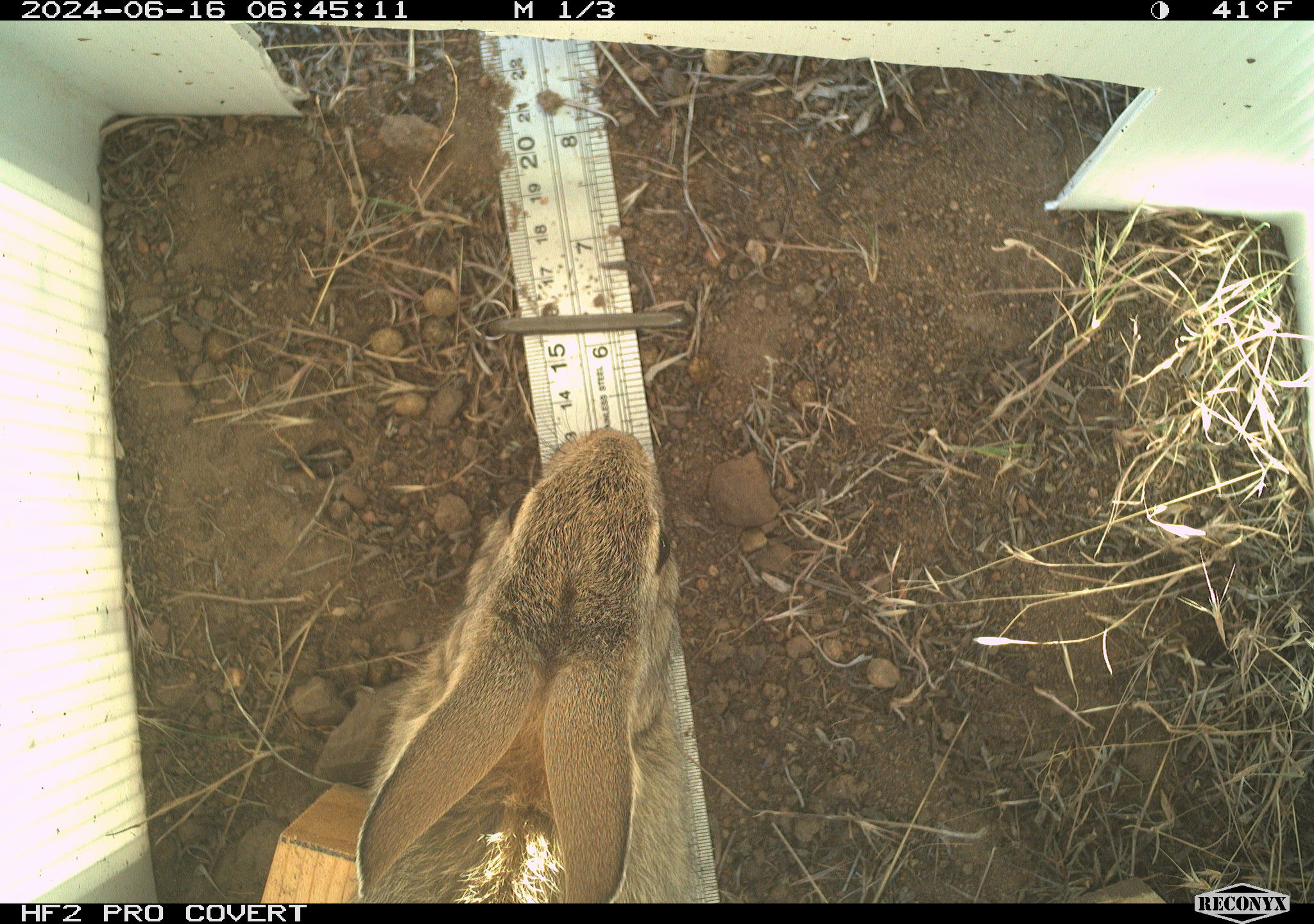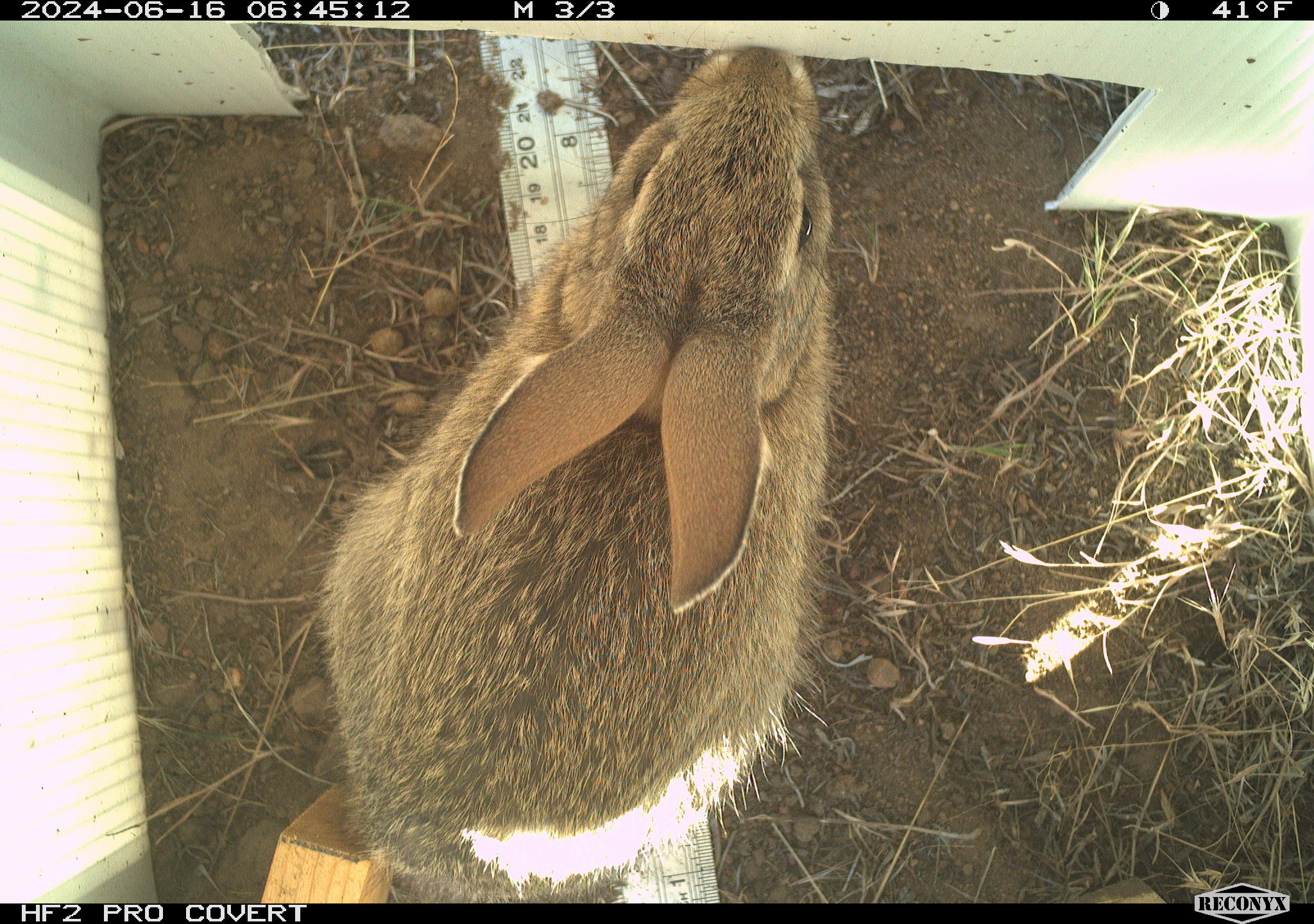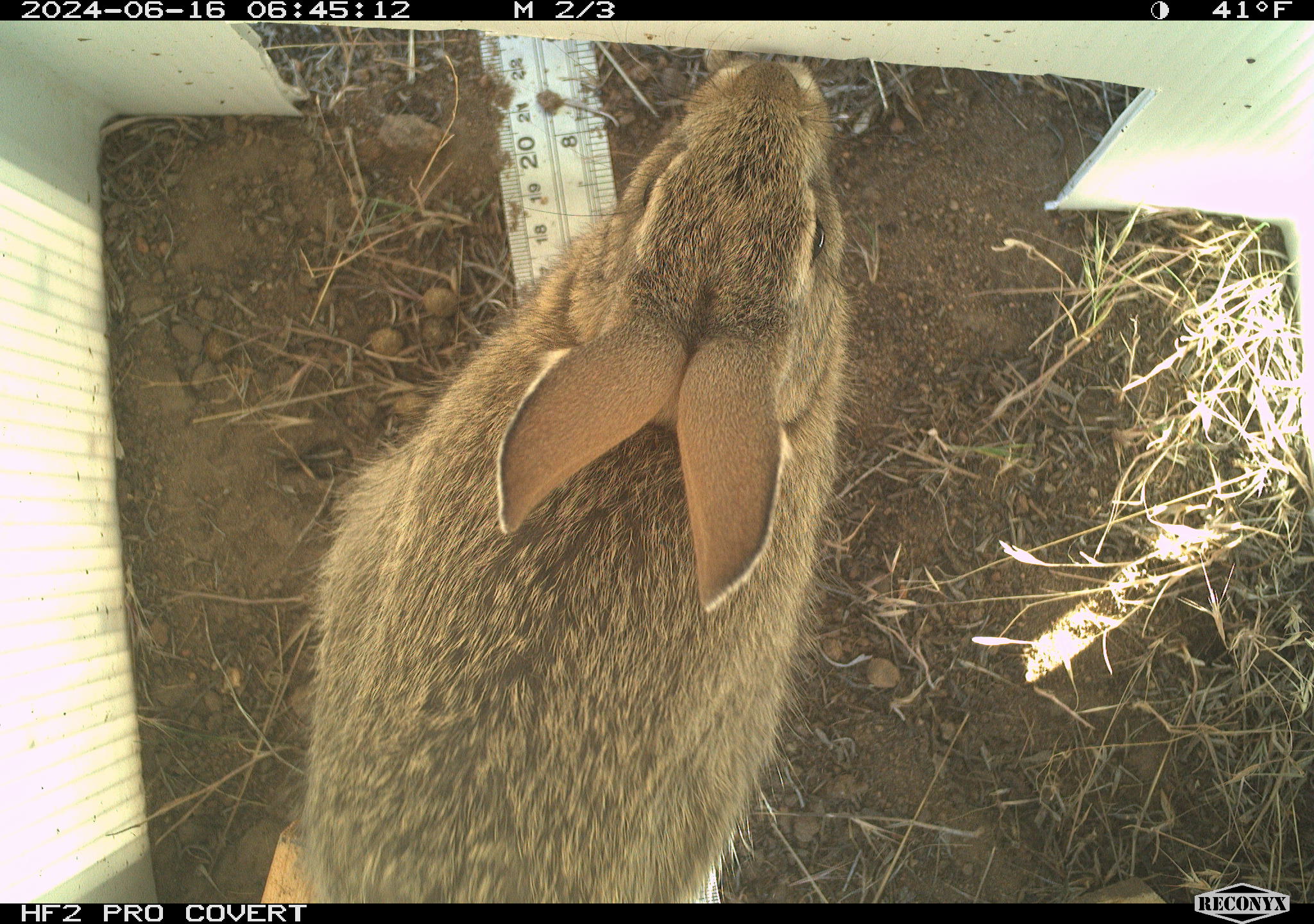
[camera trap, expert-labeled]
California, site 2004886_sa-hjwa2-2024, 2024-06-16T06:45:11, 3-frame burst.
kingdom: Animalia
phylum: Chordata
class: Mammalia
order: Lagomorpha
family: Leporidae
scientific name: Leporidae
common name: rabbit or hare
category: rabbit and hare family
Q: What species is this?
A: Rabbit and hare family (rabbit or hare) (Leporidae).